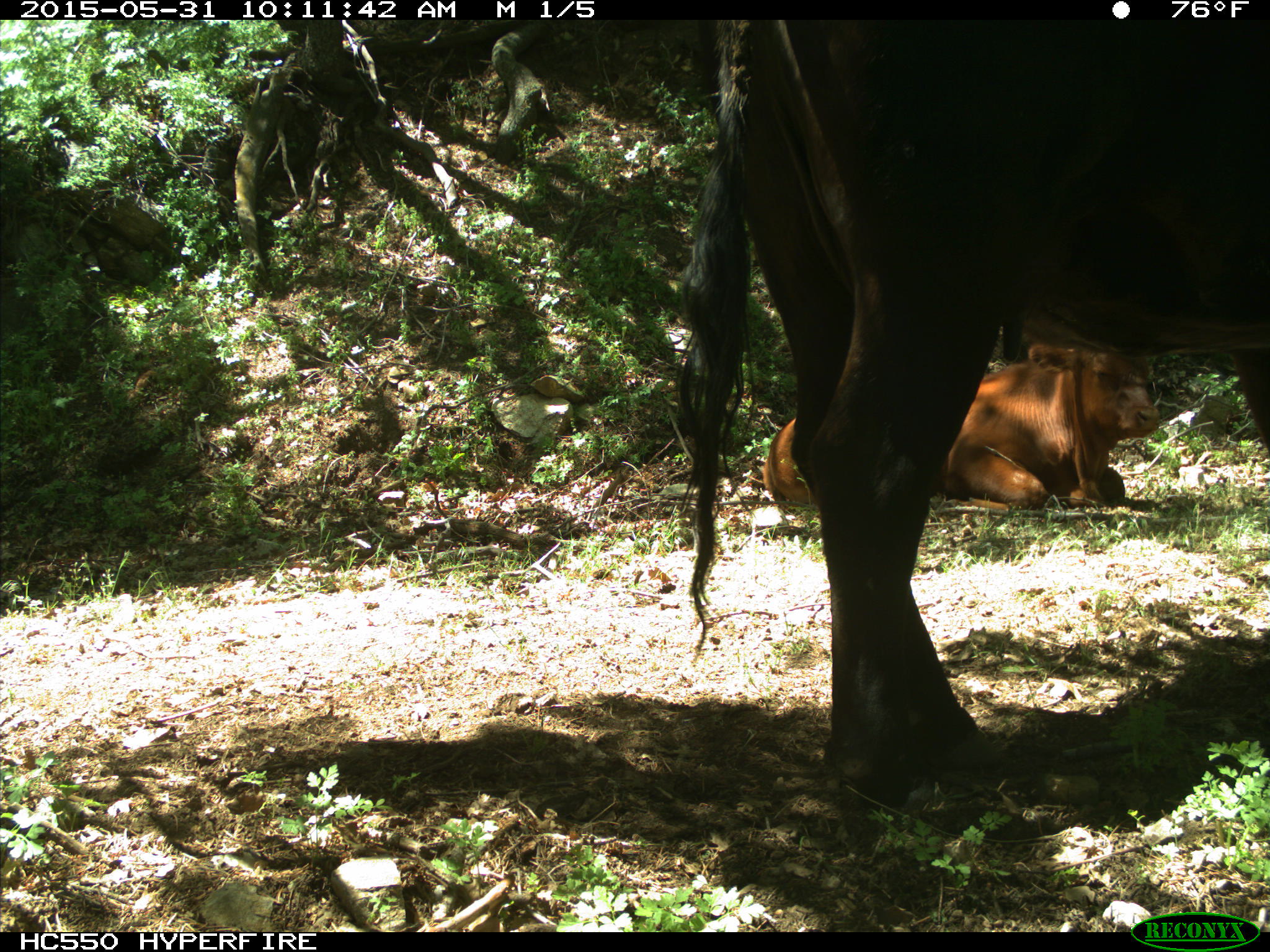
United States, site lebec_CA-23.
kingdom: Animalia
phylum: Chordata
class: Mammalia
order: Artiodactyla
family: Bovidae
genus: Bos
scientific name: Bos taurus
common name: domestic cow